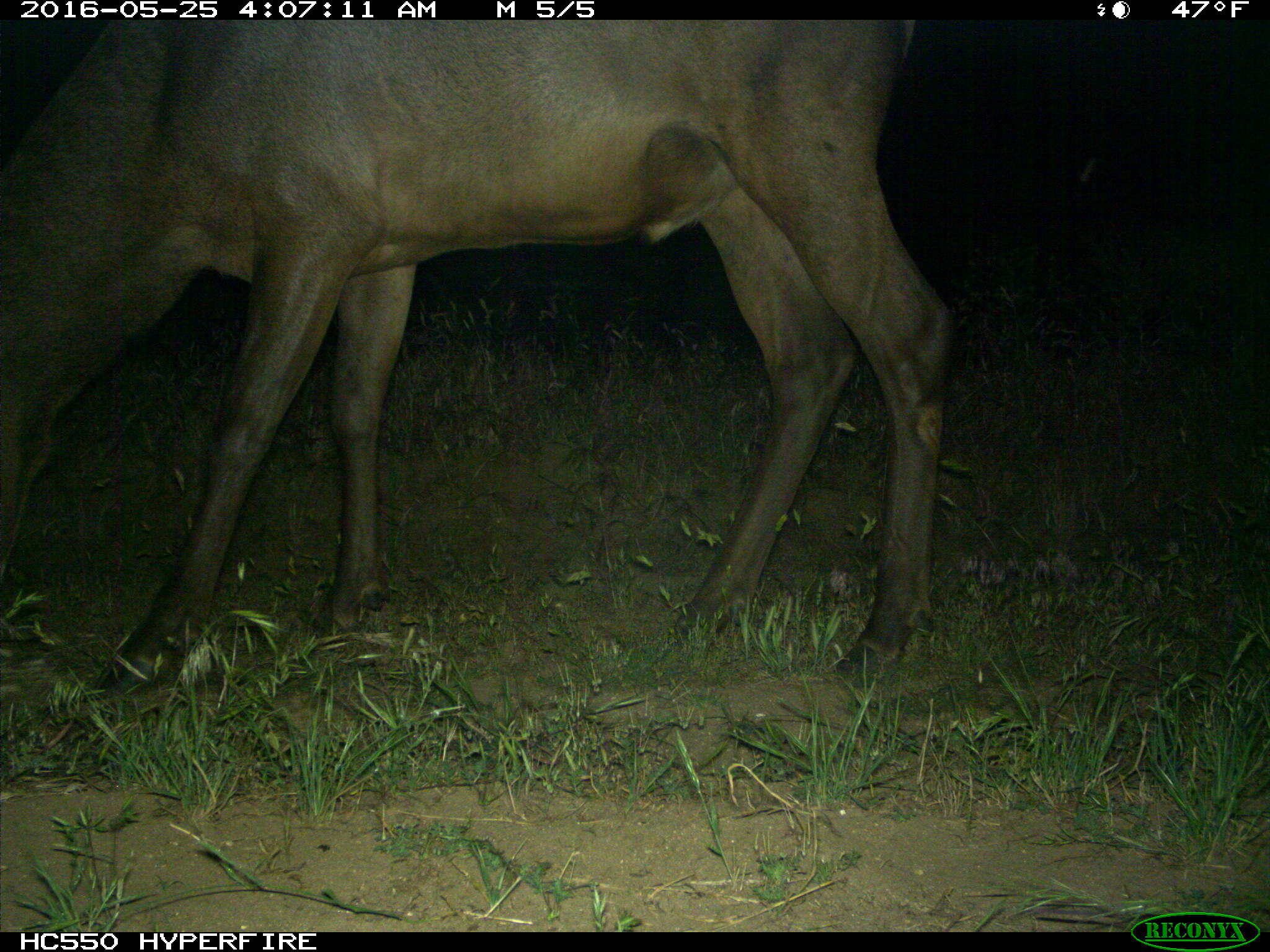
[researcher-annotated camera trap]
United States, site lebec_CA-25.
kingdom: Animalia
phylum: Chordata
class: Mammalia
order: Artiodactyla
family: Cervidae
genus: Cervus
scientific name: Cervus canadensis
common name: elk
Cervus canadensis (elk).